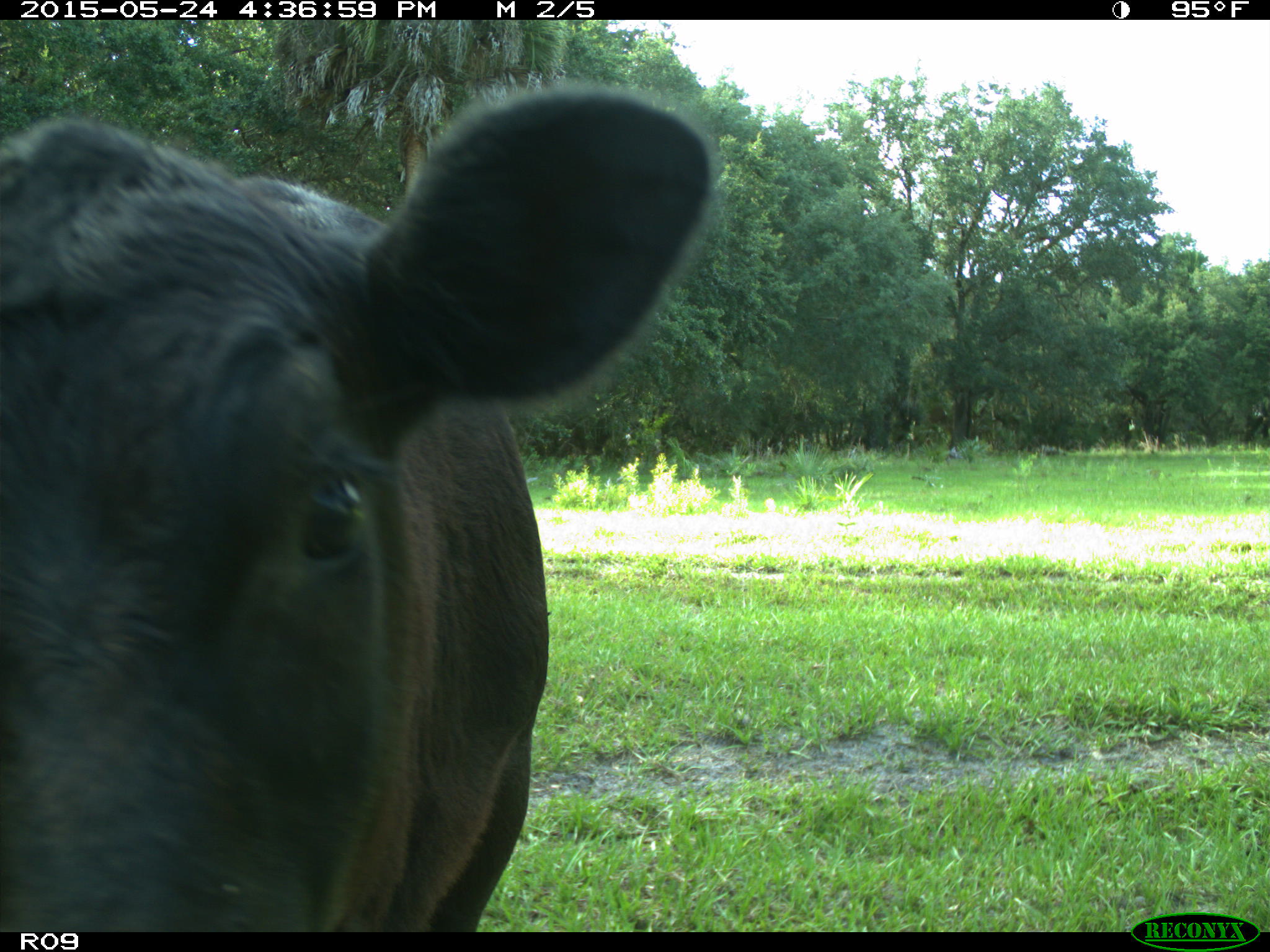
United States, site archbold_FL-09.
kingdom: Animalia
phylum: Chordata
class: Mammalia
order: Artiodactyla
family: Bovidae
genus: Bos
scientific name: Bos taurus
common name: domestic cow